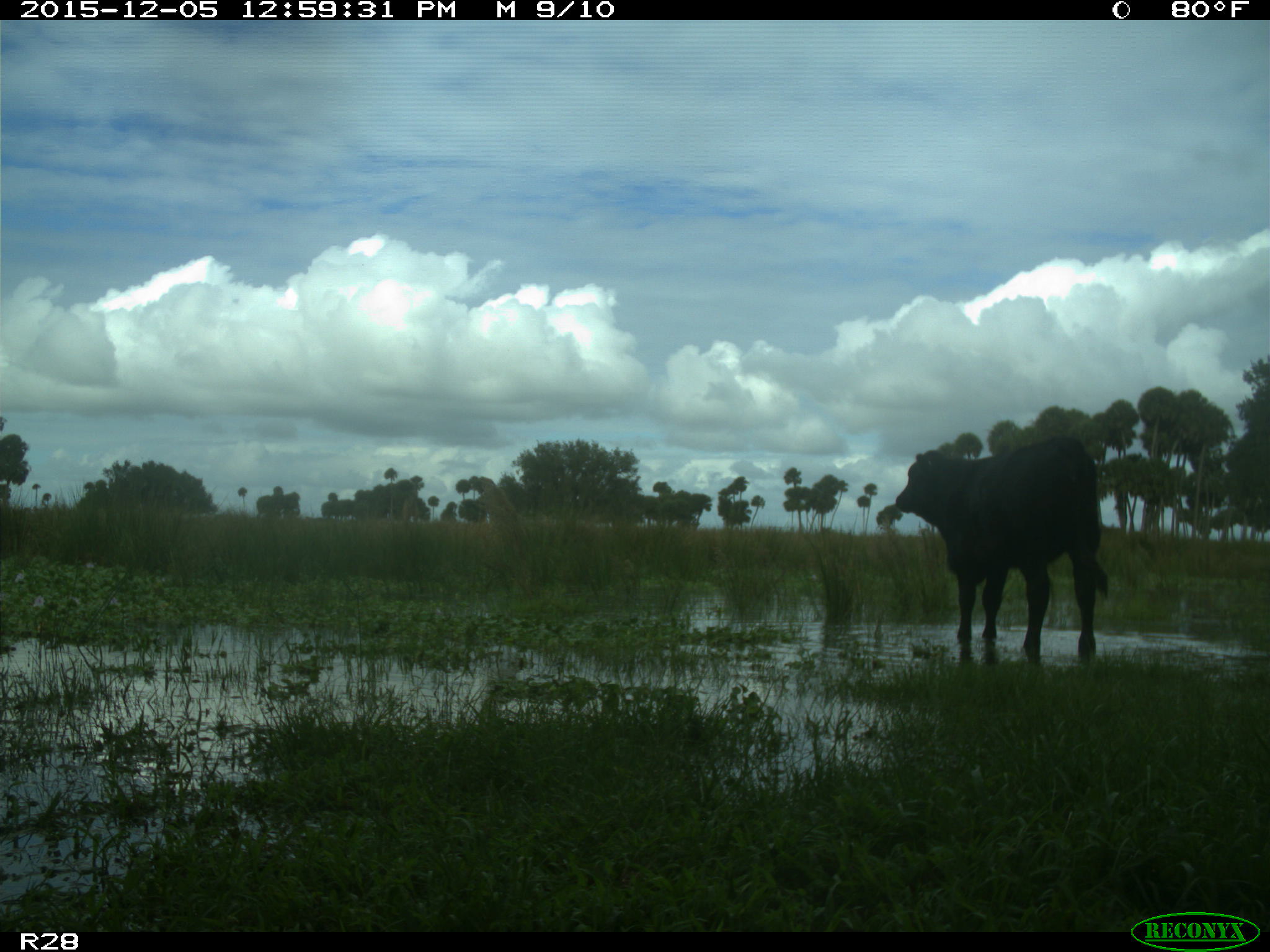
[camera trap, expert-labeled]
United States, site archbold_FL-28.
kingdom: Animalia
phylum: Chordata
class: Mammalia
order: Artiodactyla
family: Bovidae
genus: Bos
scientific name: Bos taurus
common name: domestic cow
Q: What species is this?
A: Bos taurus (domestic cow).